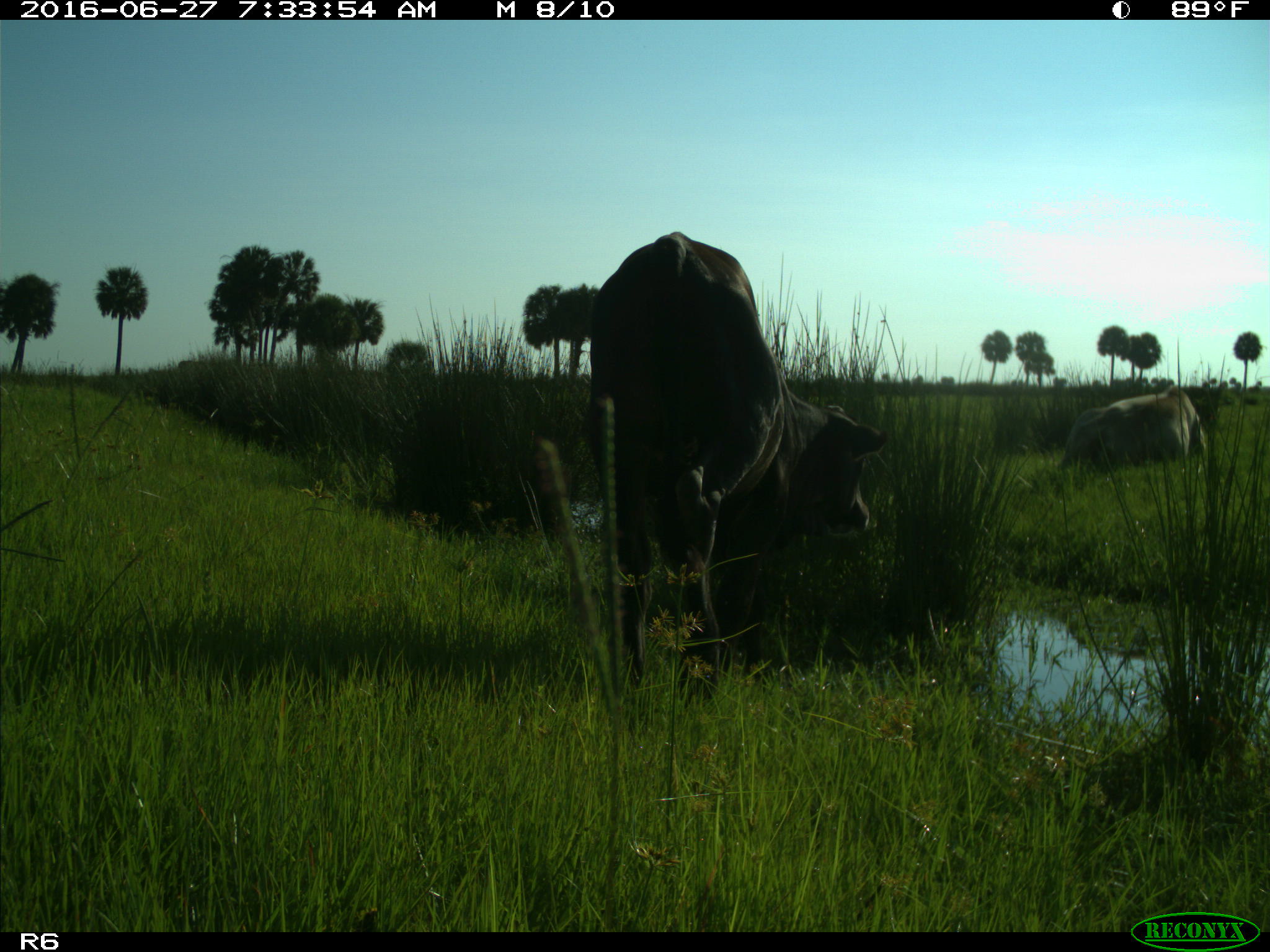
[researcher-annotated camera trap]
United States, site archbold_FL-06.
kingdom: Animalia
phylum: Chordata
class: Mammalia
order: Artiodactyla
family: Bovidae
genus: Bos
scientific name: Bos taurus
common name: domestic cow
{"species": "Bos taurus (domestic cow)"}